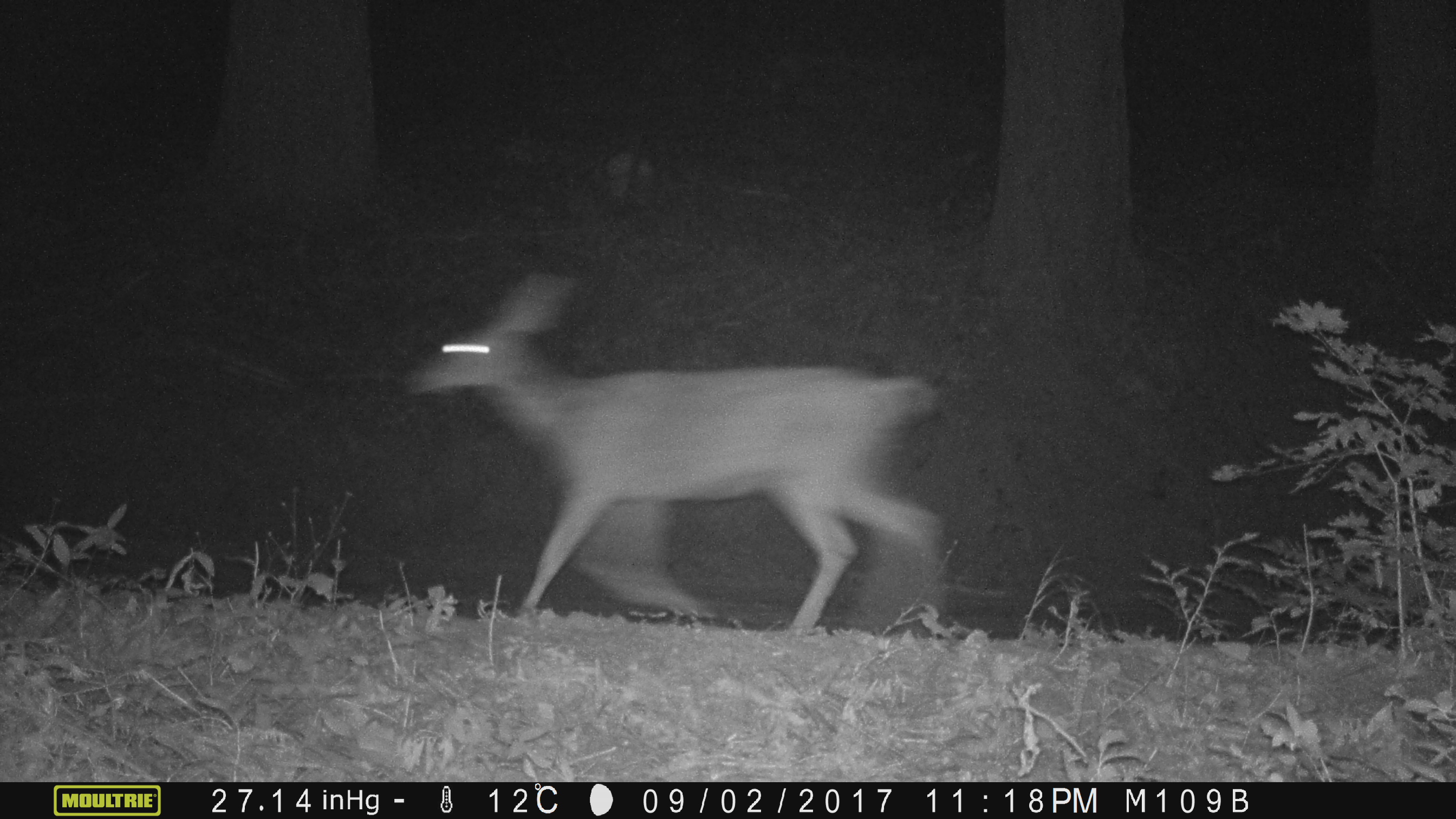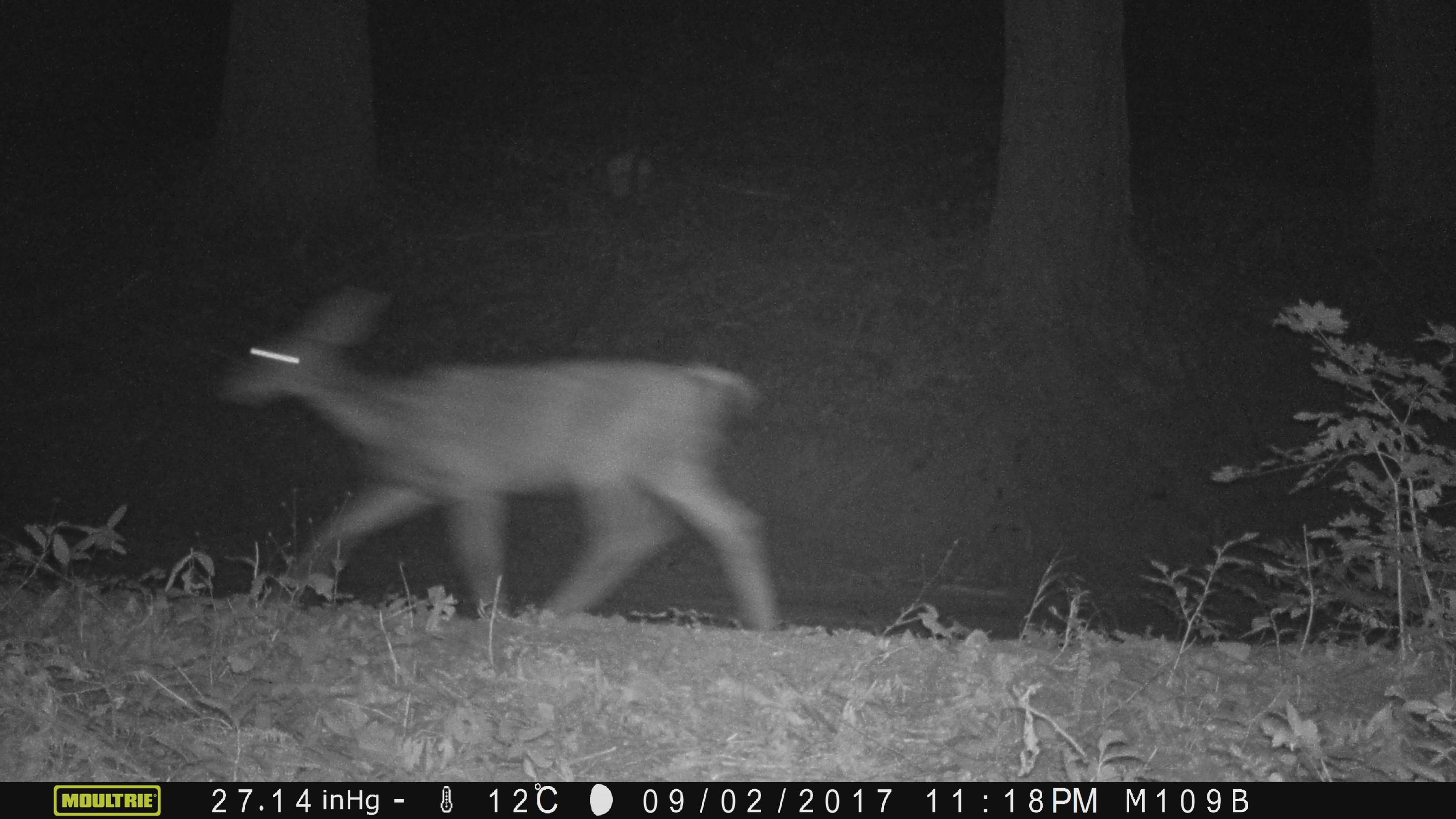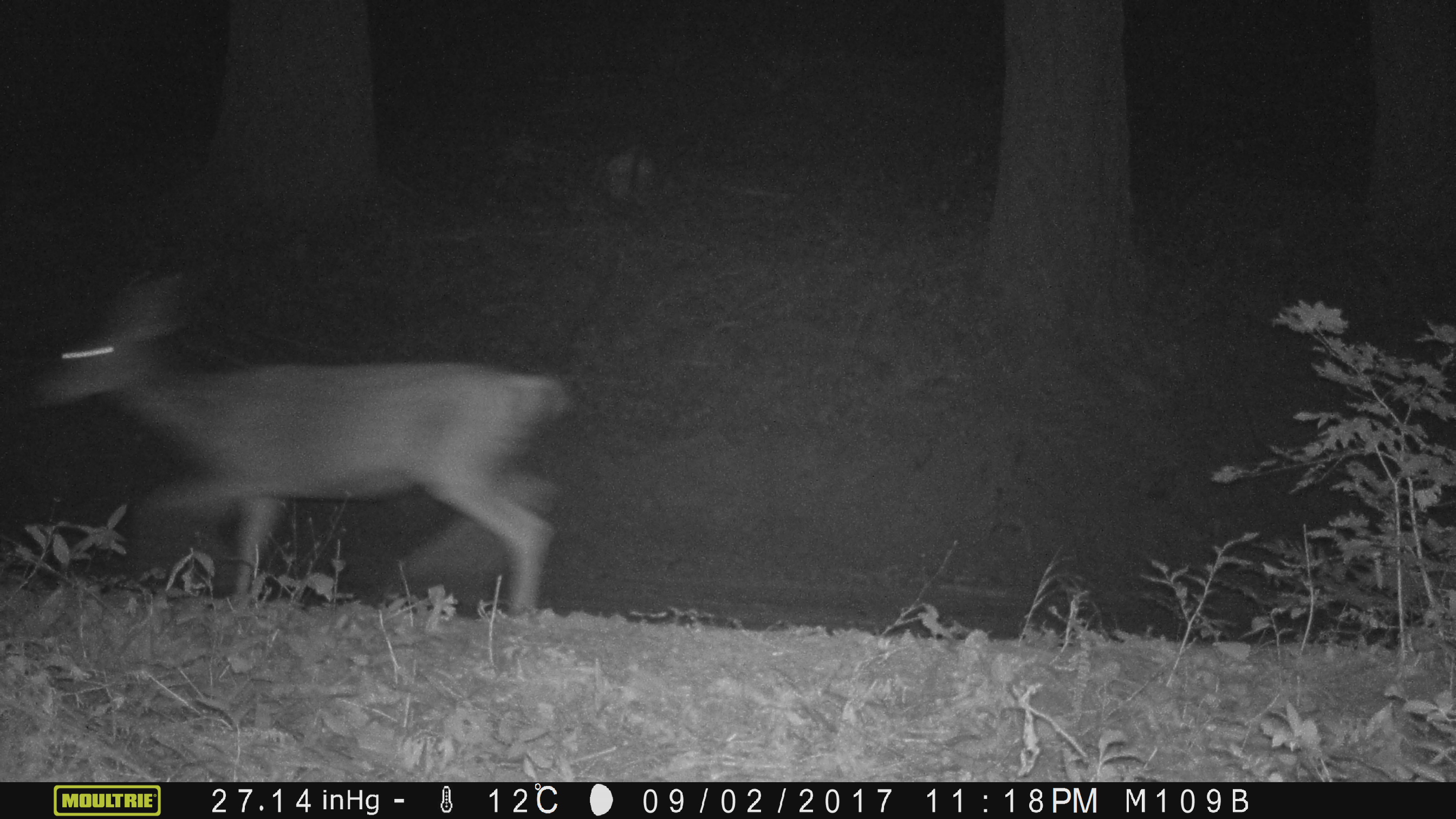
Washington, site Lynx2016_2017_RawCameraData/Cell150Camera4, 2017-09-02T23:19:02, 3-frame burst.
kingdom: Animalia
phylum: Chordata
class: Mammalia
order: Artiodactyla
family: Cervidae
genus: Odocoileus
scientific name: Odocoileus hemionus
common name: mule deer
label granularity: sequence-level